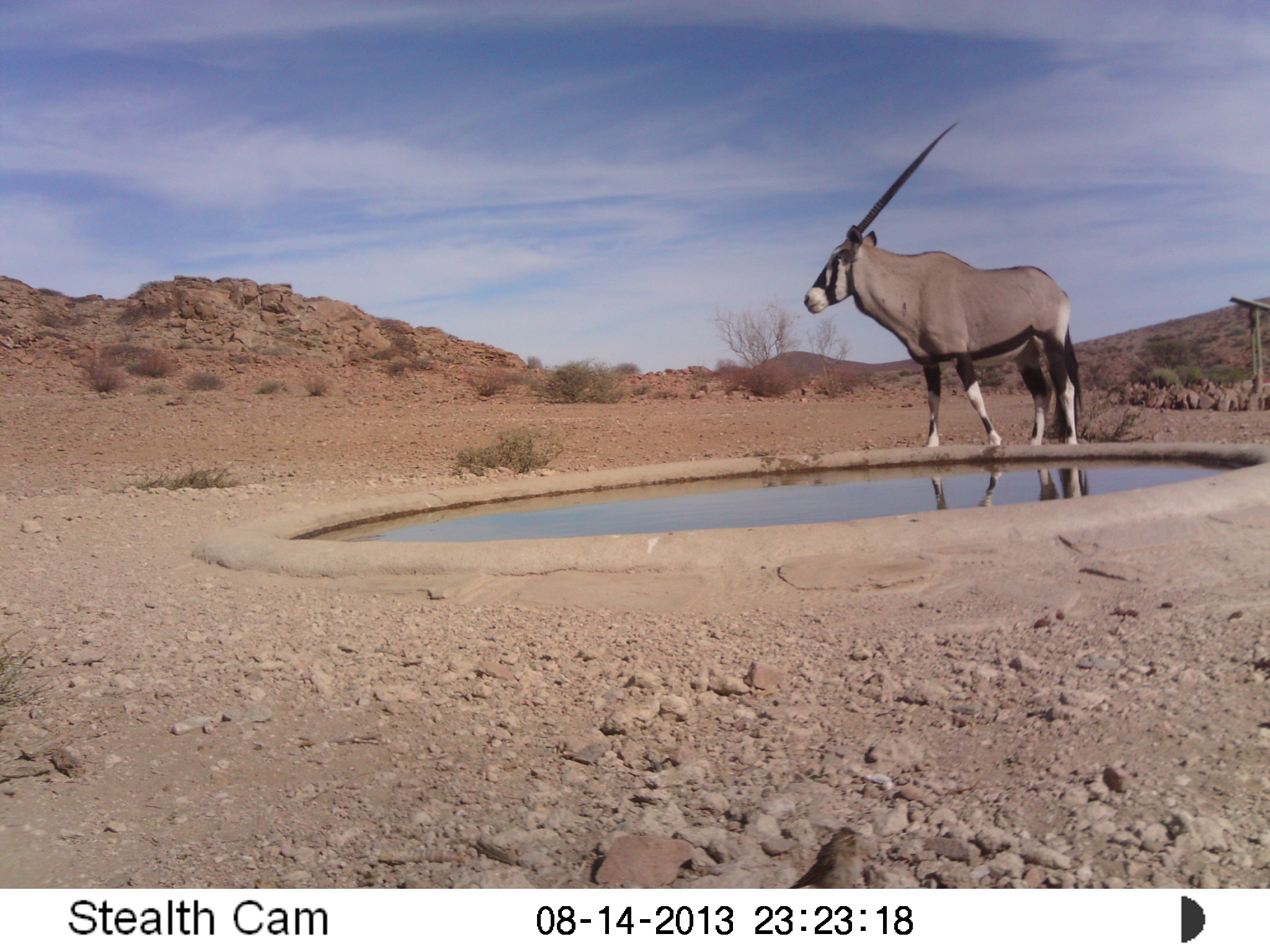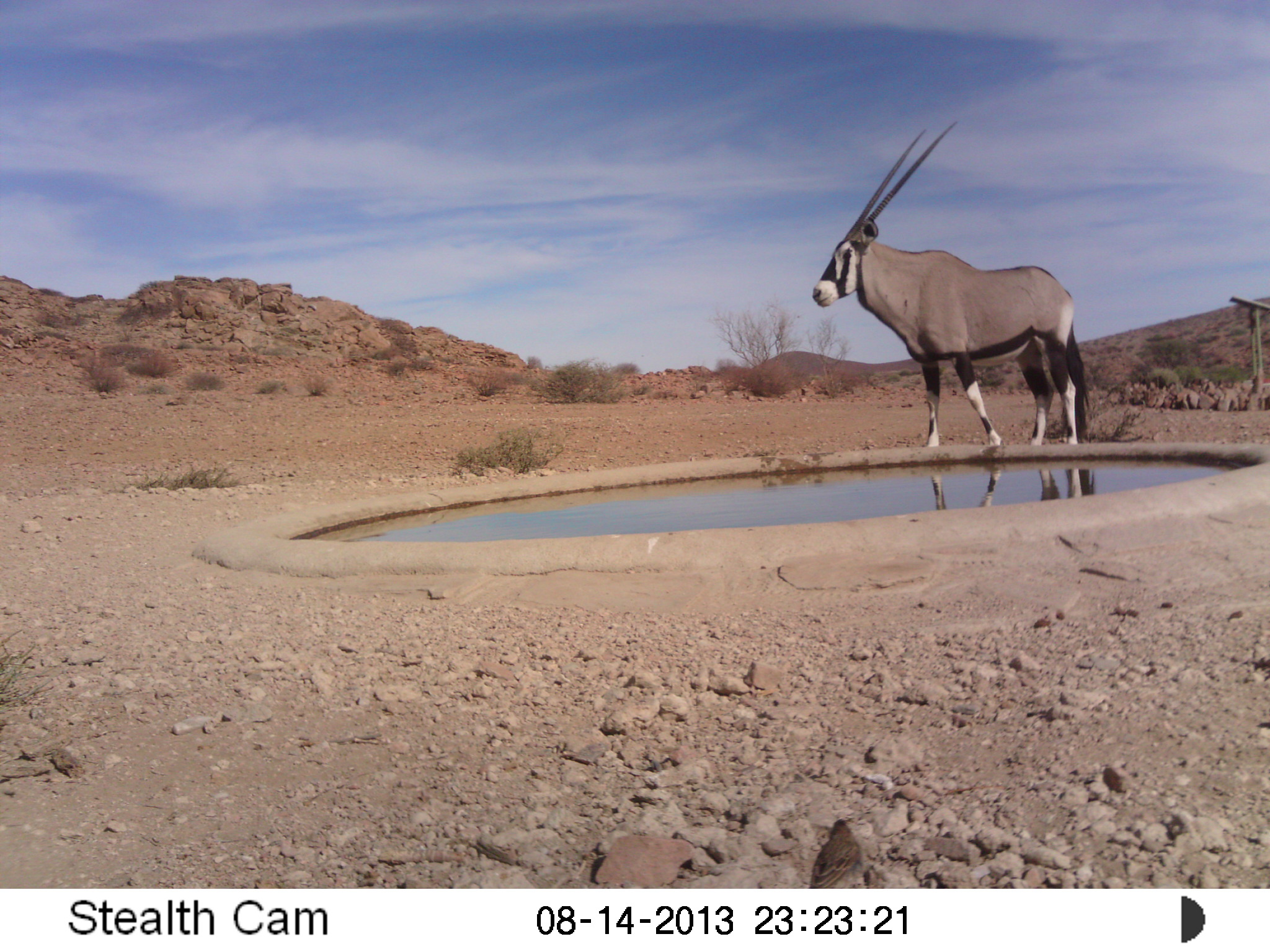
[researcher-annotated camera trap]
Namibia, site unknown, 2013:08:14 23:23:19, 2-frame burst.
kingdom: Animalia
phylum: Chordata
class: Mammalia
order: Artiodactyla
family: Bovidae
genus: Oryx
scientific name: Oryx gazella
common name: gemsbok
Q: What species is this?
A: Oryx gazella (gemsbok).